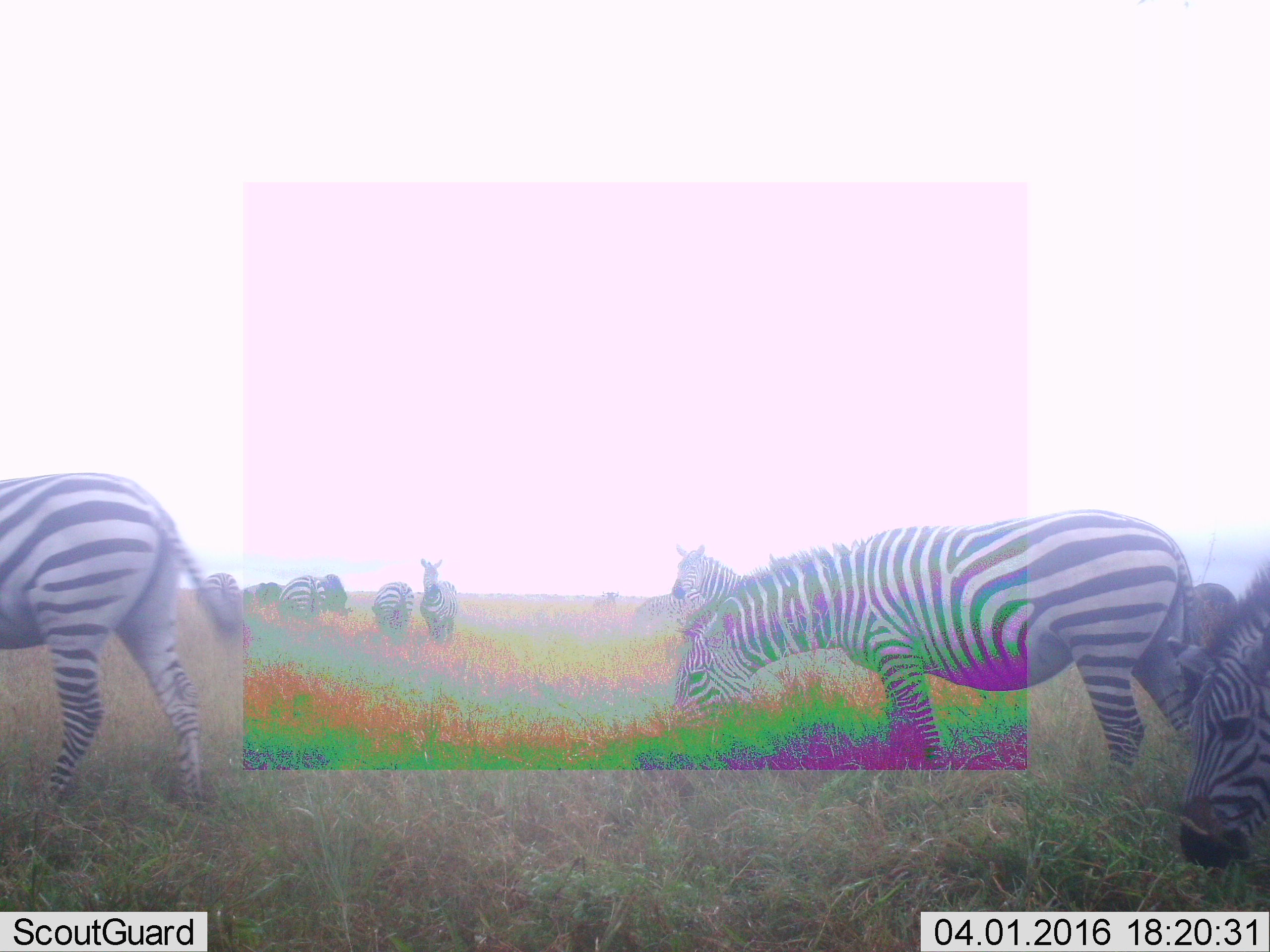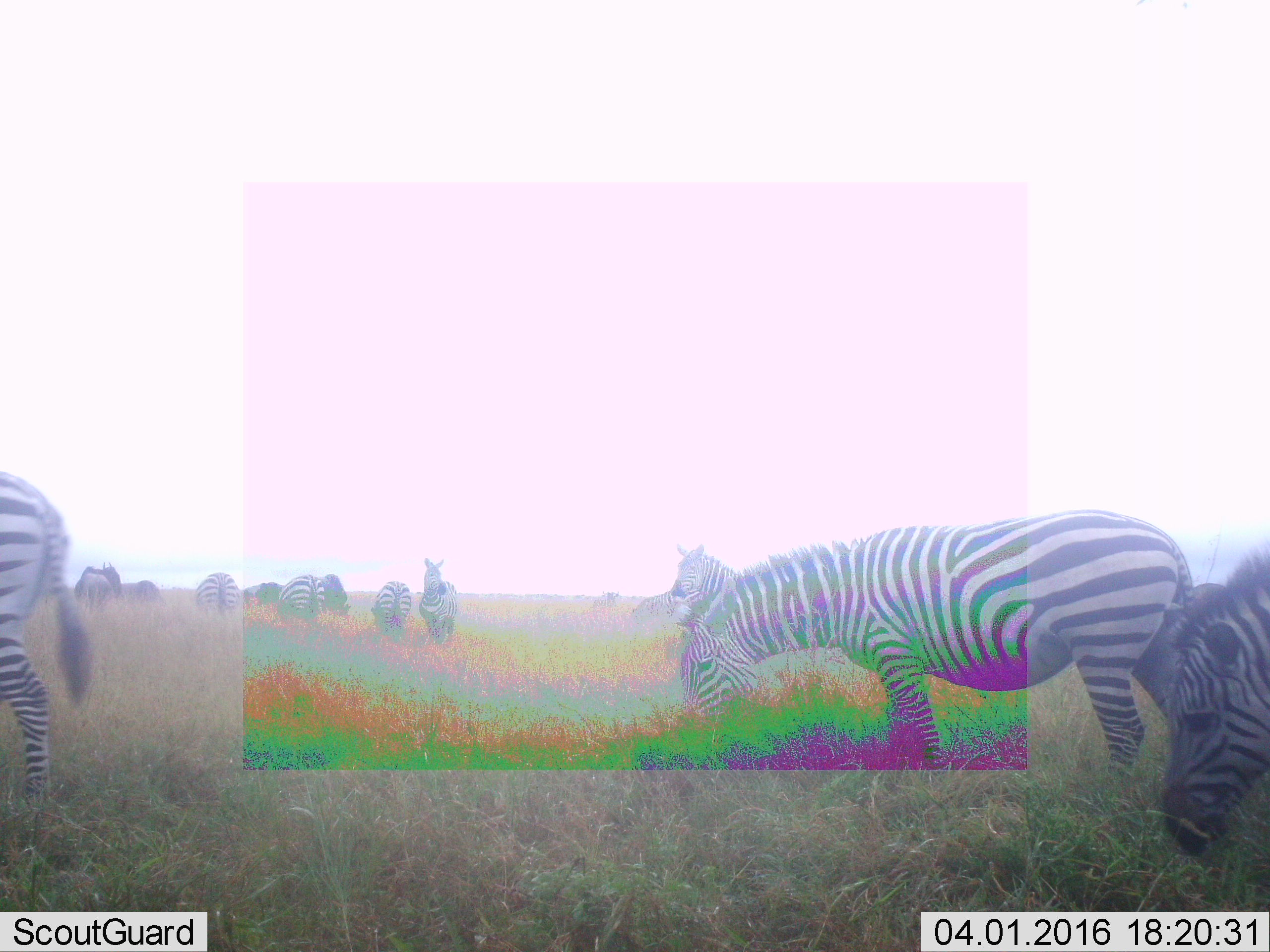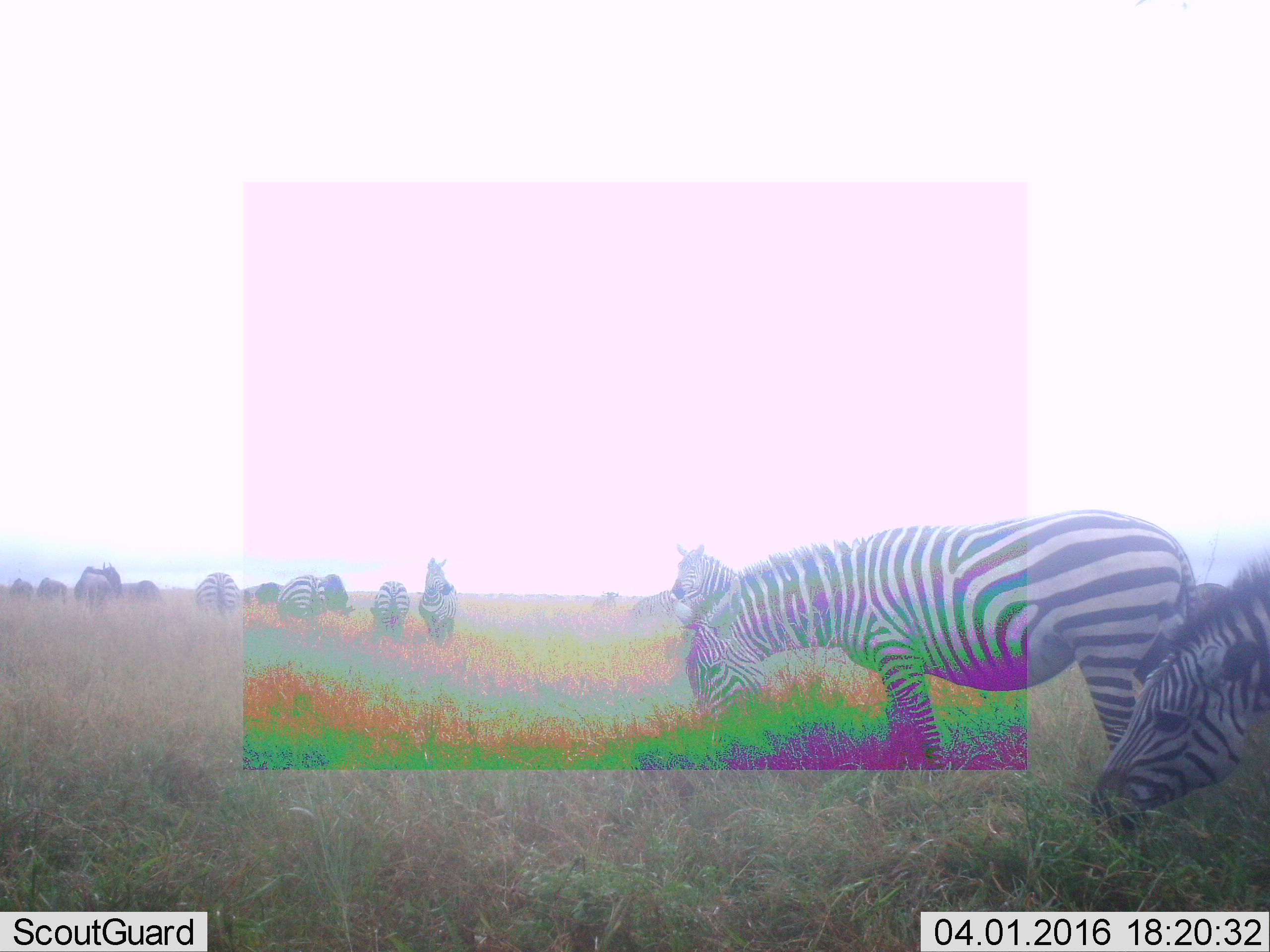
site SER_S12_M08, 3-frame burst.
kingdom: Animalia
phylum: Chordata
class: Mammalia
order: Perissodactyla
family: Equidae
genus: Equus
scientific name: Equus quagga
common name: plains zebra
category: zebraplains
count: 9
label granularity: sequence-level